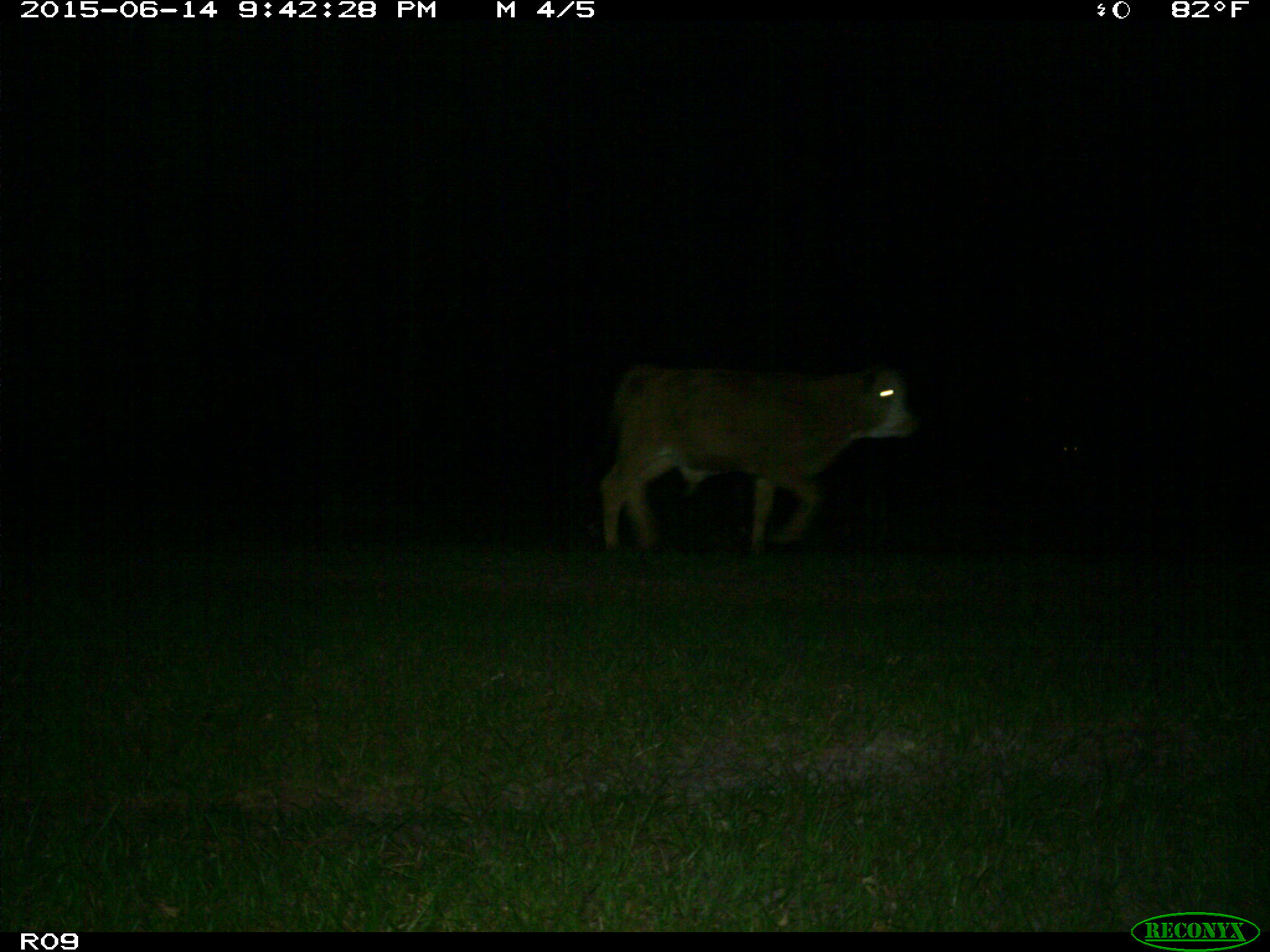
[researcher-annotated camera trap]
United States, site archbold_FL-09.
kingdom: Animalia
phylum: Chordata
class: Mammalia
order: Artiodactyla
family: Bovidae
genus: Bos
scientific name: Bos taurus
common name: domestic cow